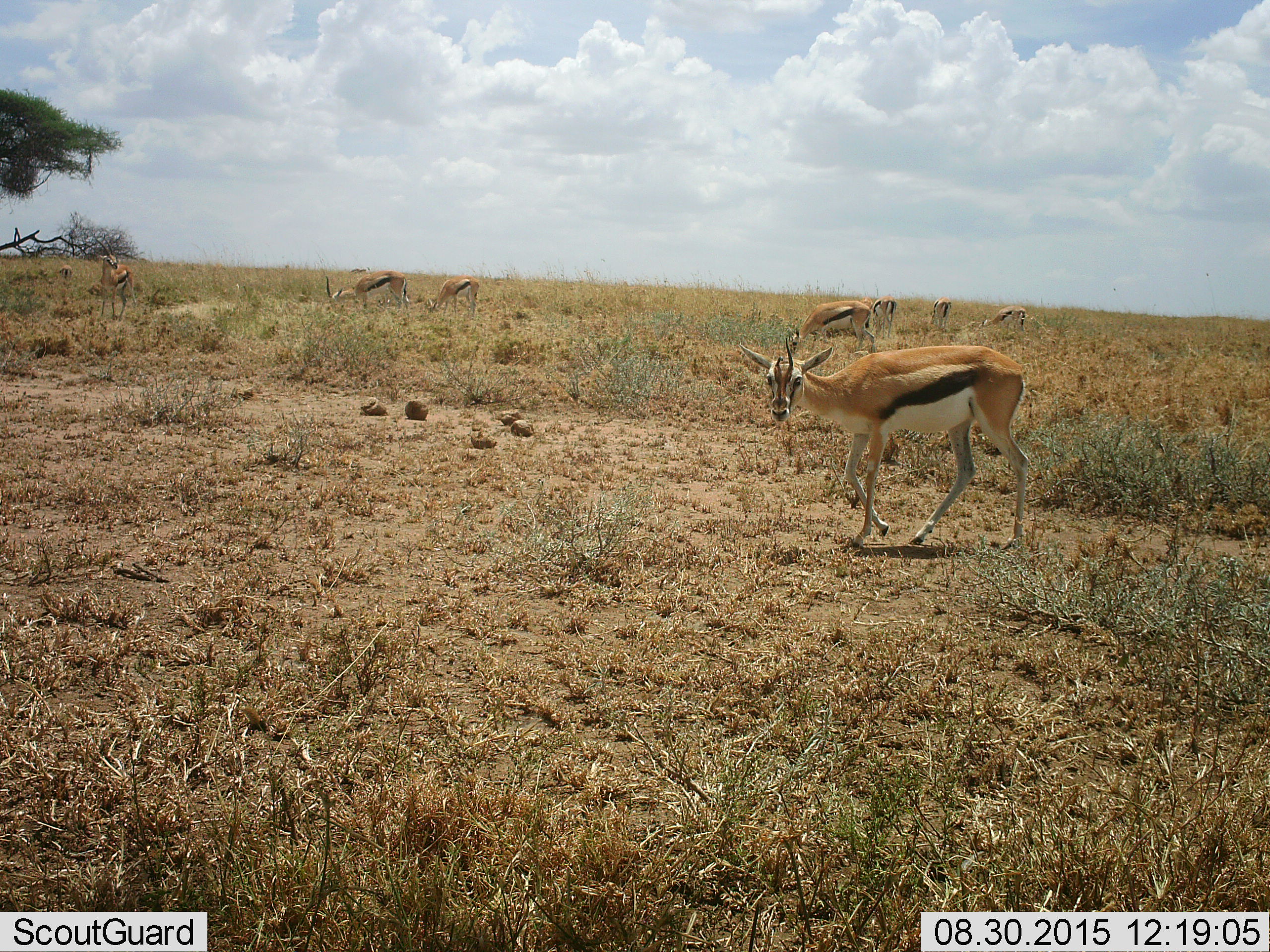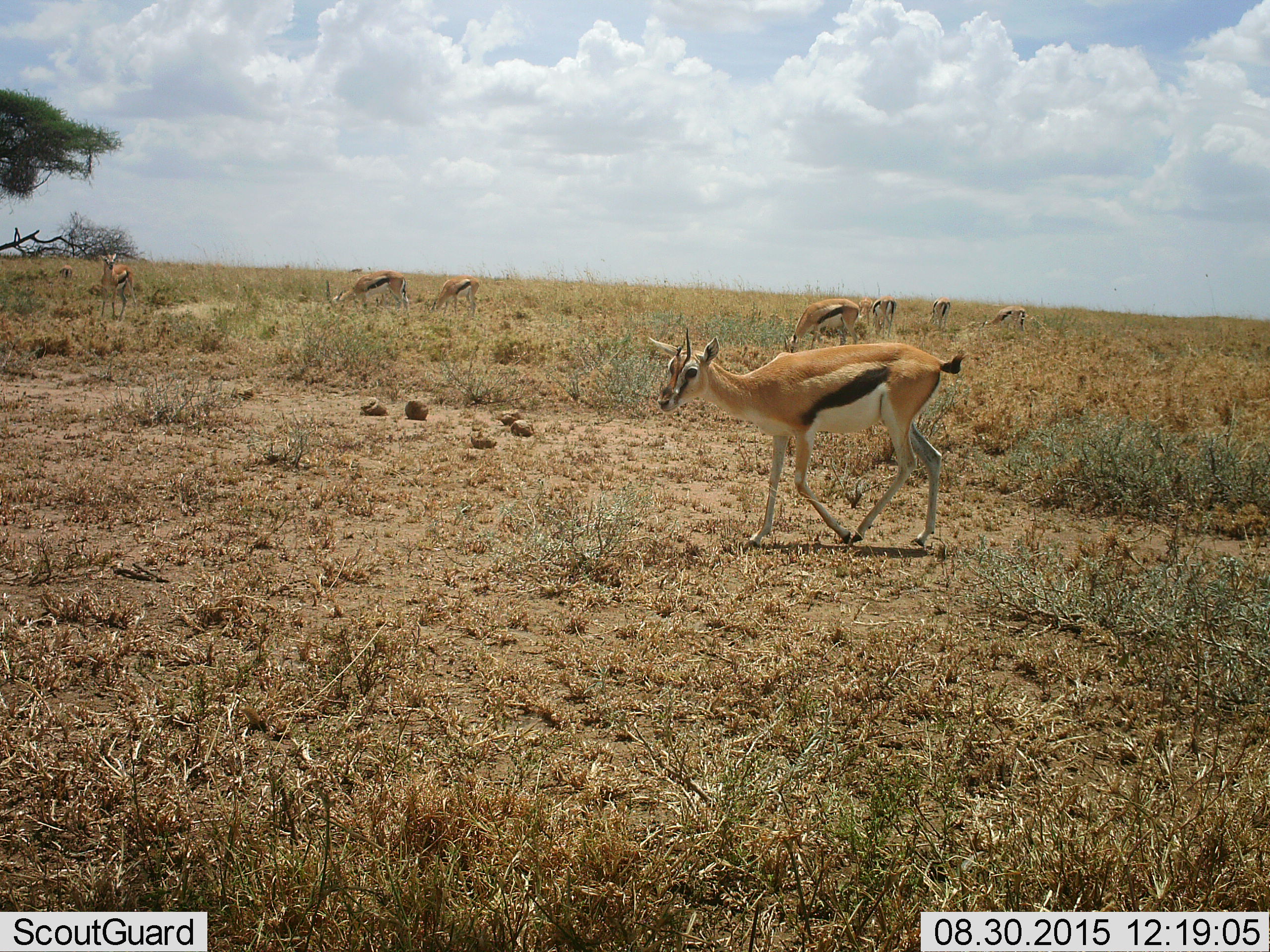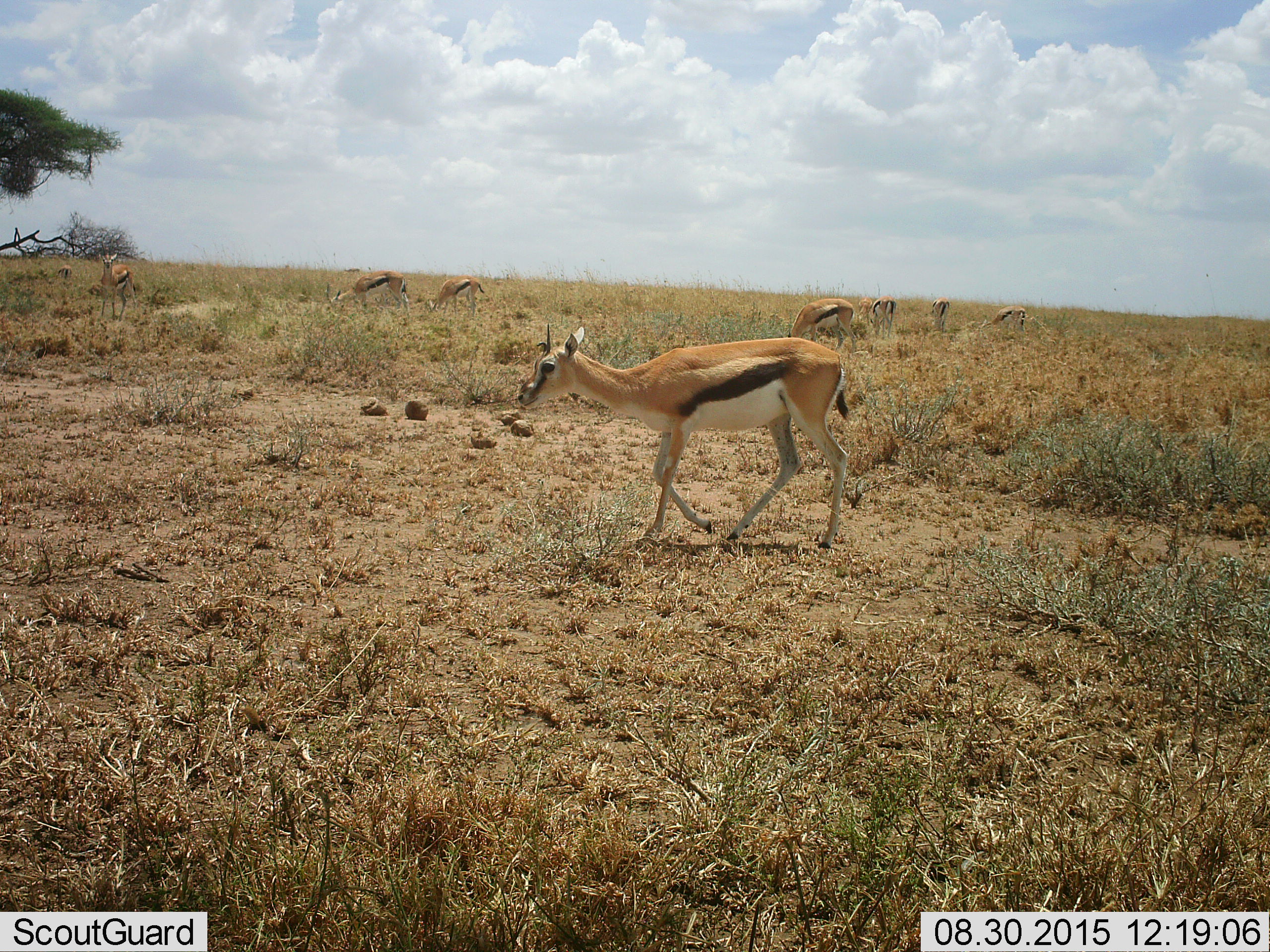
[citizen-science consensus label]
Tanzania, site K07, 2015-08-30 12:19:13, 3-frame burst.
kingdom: Animalia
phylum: Chordata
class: Mammalia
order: Artiodactyla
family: Bovidae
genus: Eudorcas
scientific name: Eudorcas thomsonii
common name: thomson's gazelle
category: gazellethomsons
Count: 10.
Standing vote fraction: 88%.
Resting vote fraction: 0%.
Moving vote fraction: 88%.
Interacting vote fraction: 0%.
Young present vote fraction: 0%.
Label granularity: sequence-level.